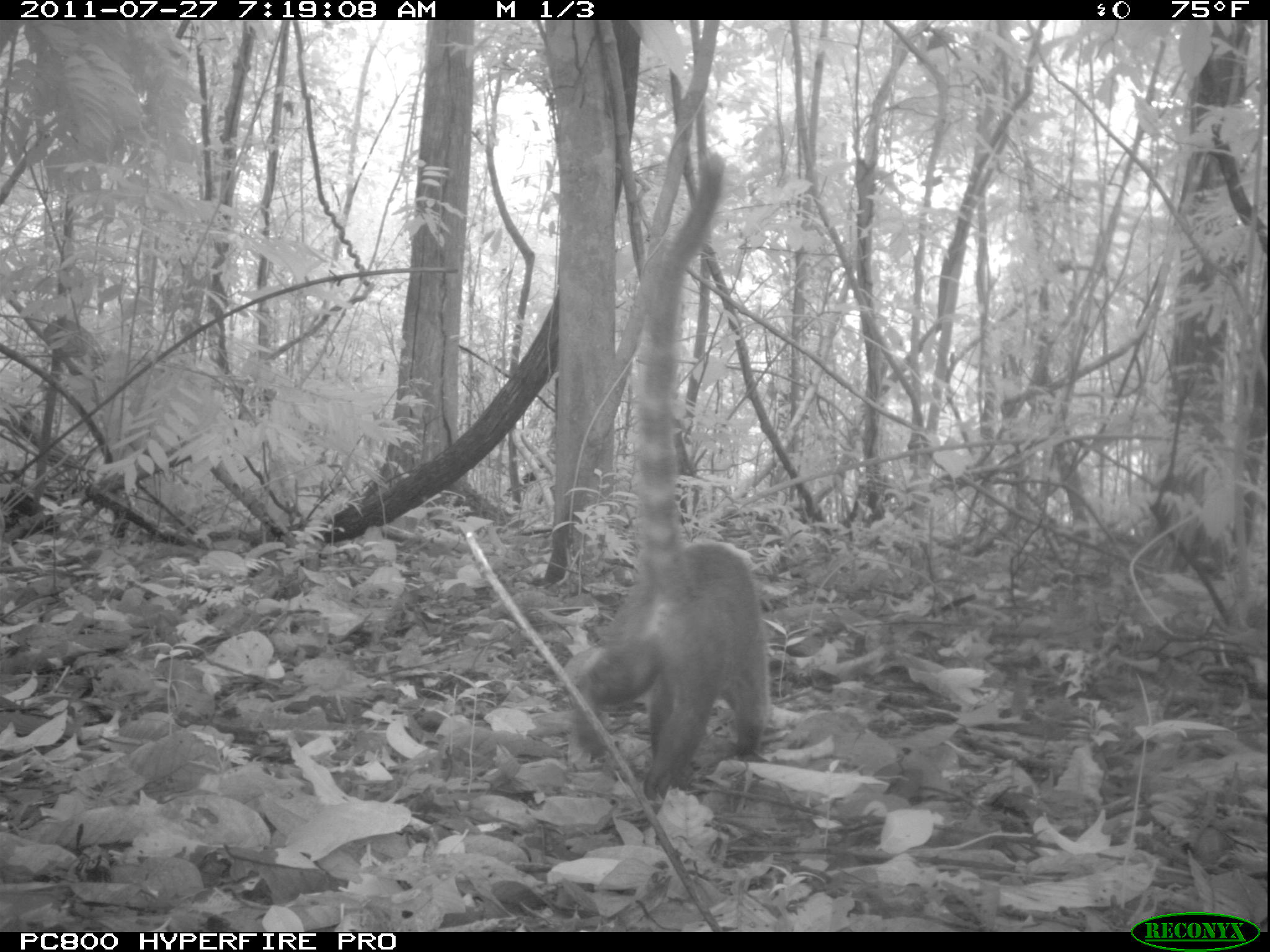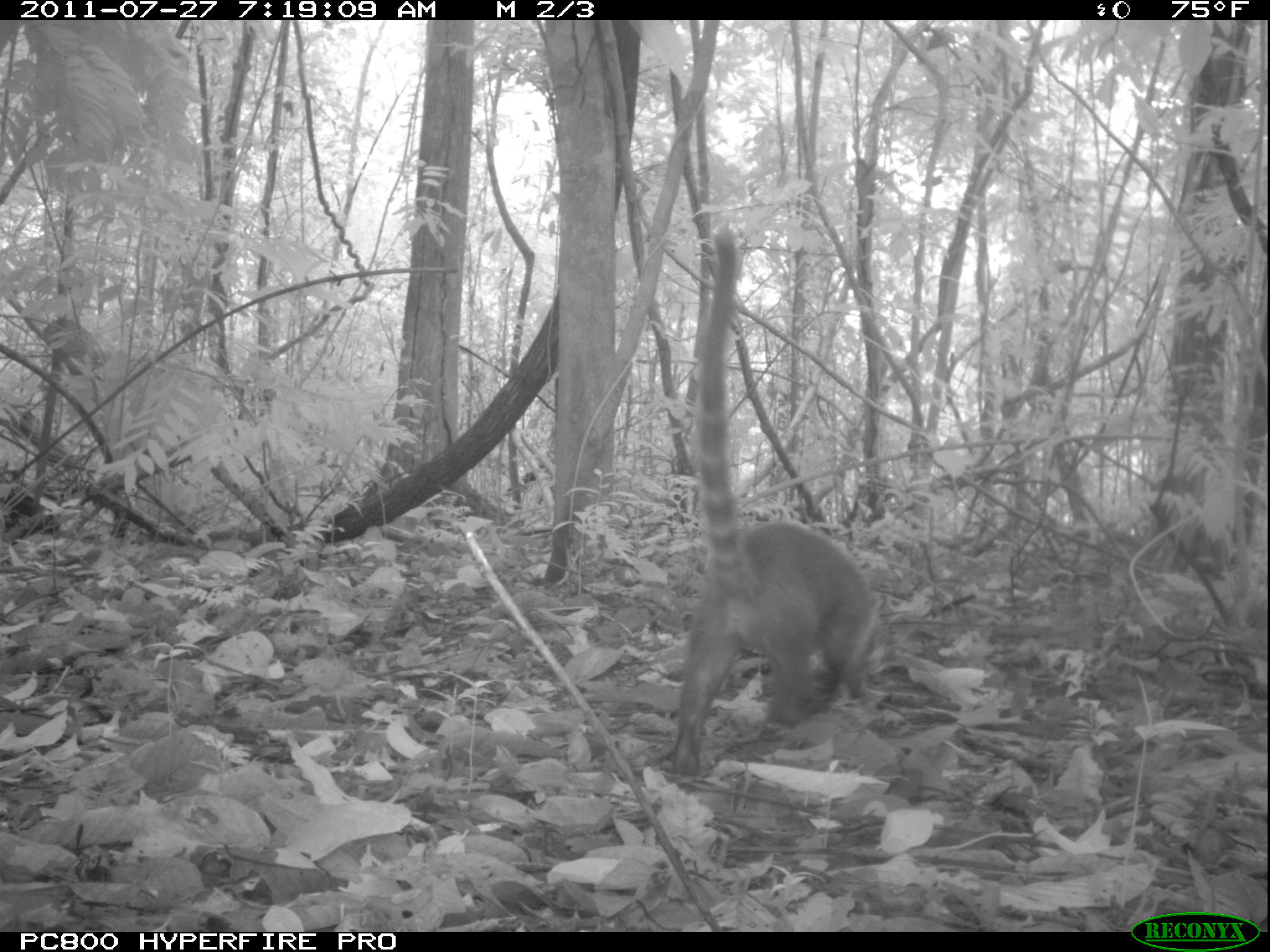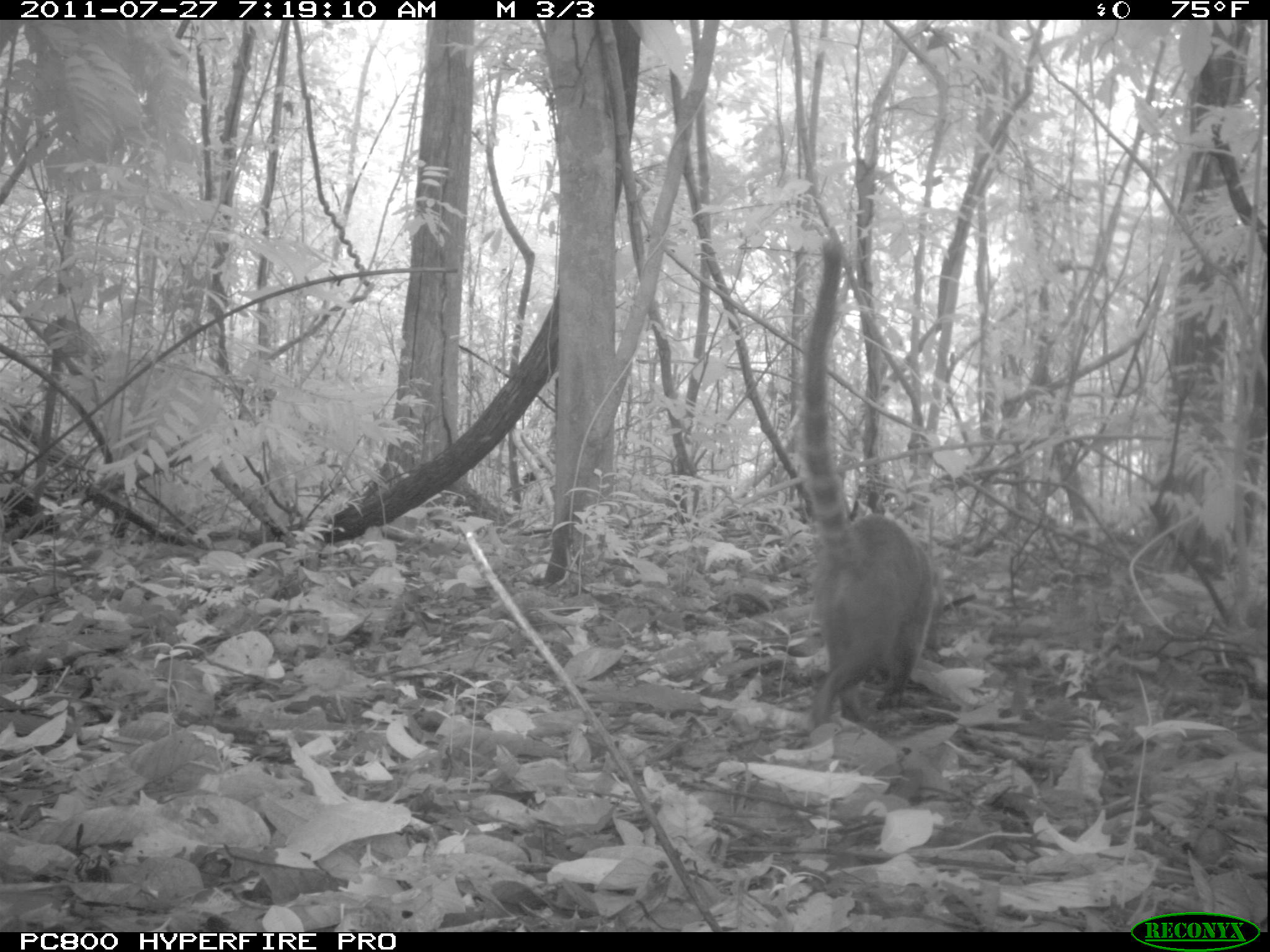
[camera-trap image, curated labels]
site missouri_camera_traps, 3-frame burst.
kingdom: Animalia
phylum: Chordata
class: Mammalia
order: Carnivora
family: Procyonidae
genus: Nasua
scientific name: Nasua narica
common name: white-nosed coati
White-nosed coati (Nasua narica). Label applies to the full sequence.